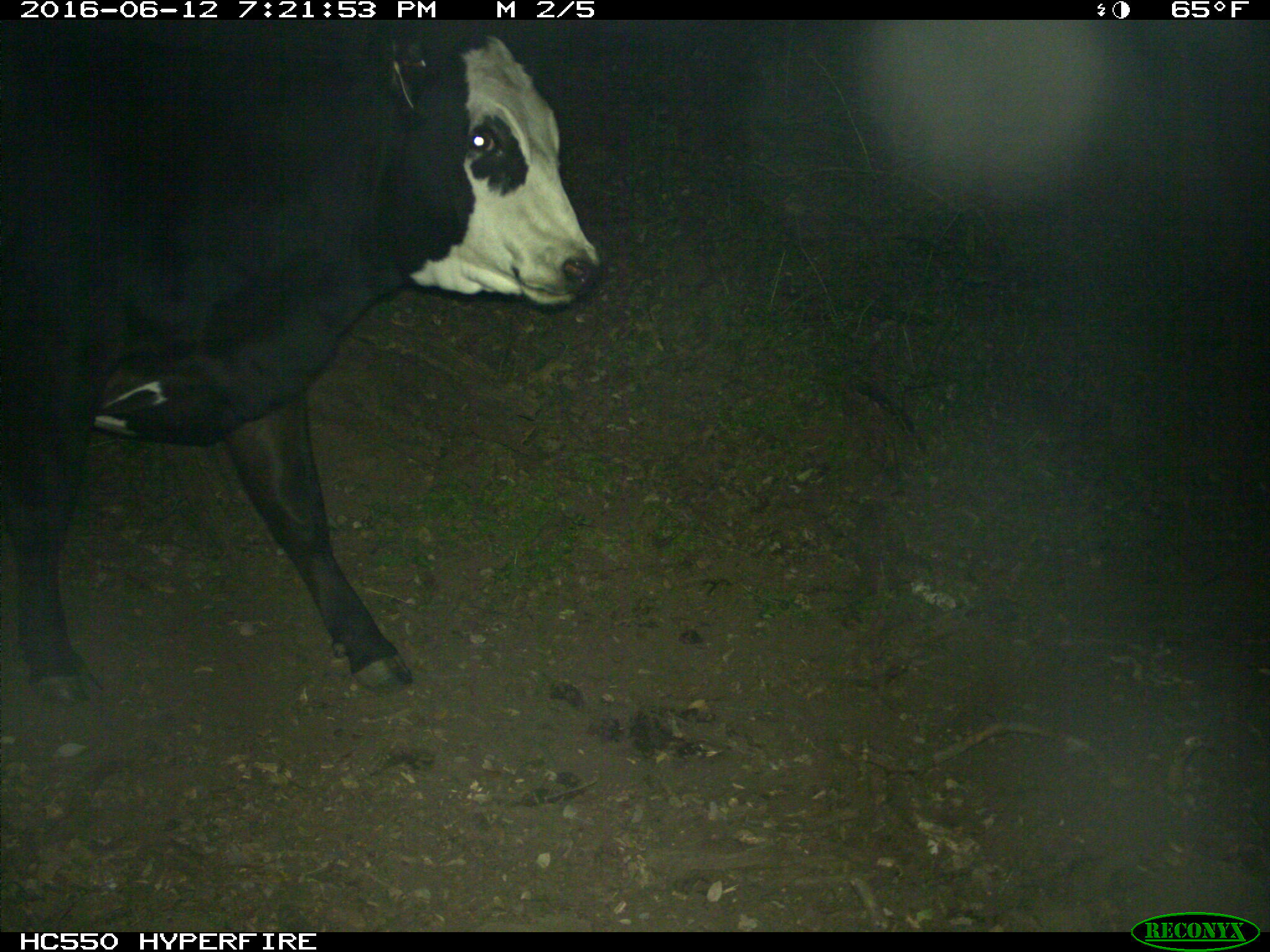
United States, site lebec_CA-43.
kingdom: Animalia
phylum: Chordata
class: Mammalia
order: Artiodactyla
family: Bovidae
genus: Bos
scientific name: Bos taurus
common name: domestic cow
Bos taurus (domestic cow).